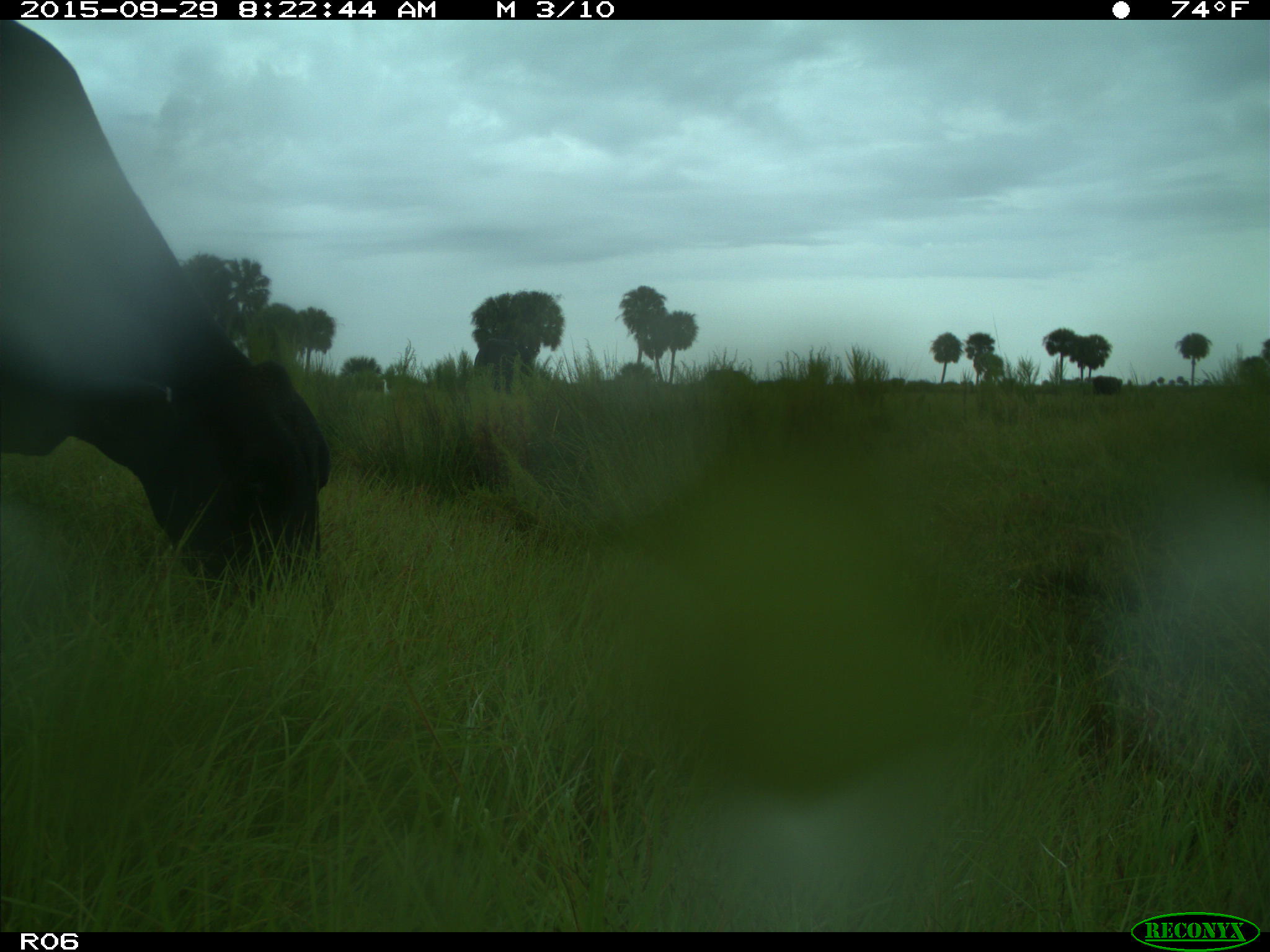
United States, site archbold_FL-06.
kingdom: Animalia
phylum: Chordata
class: Mammalia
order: Artiodactyla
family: Bovidae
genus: Bos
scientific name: Bos taurus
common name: domestic cow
Bos taurus (domestic cow).